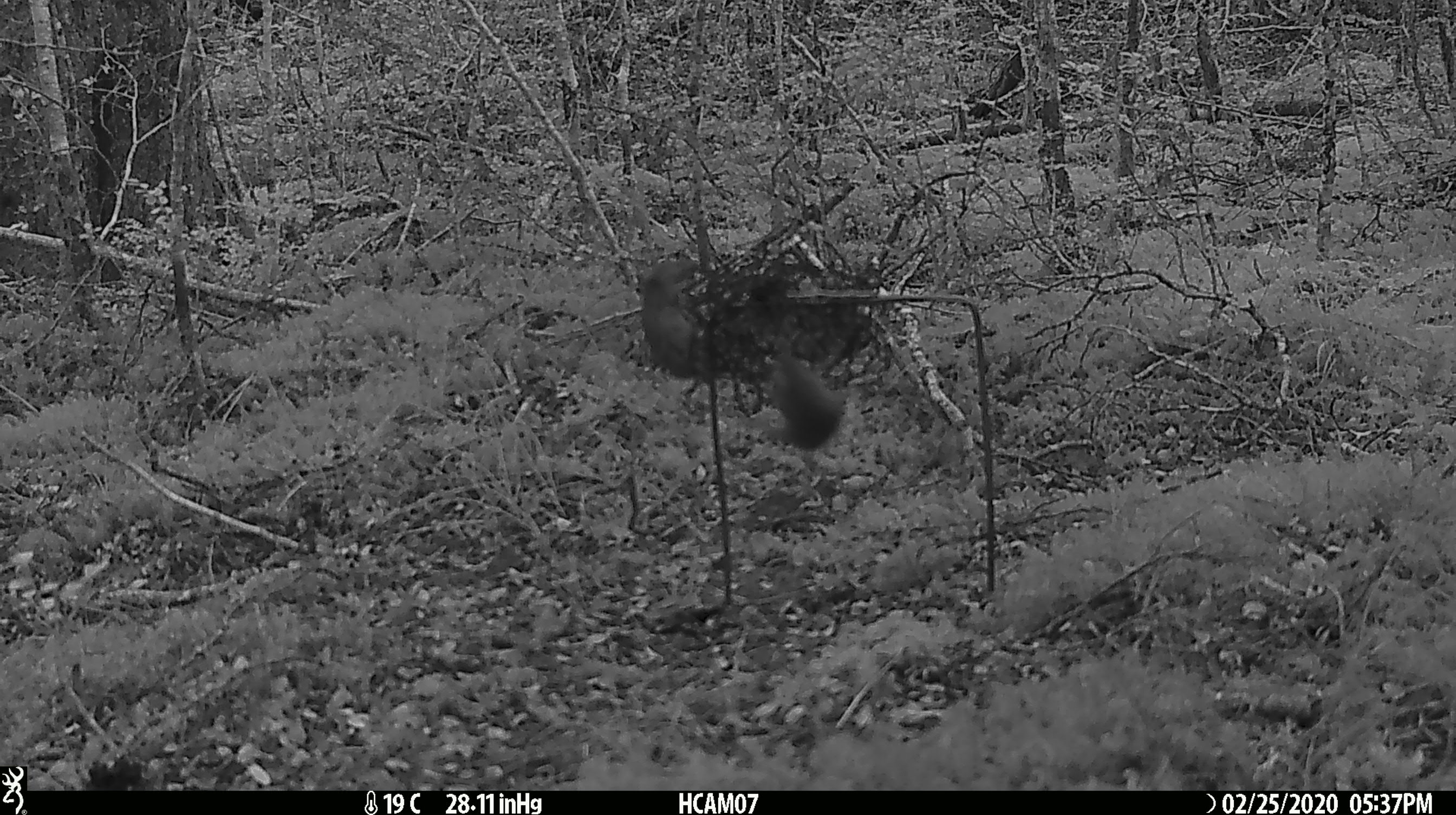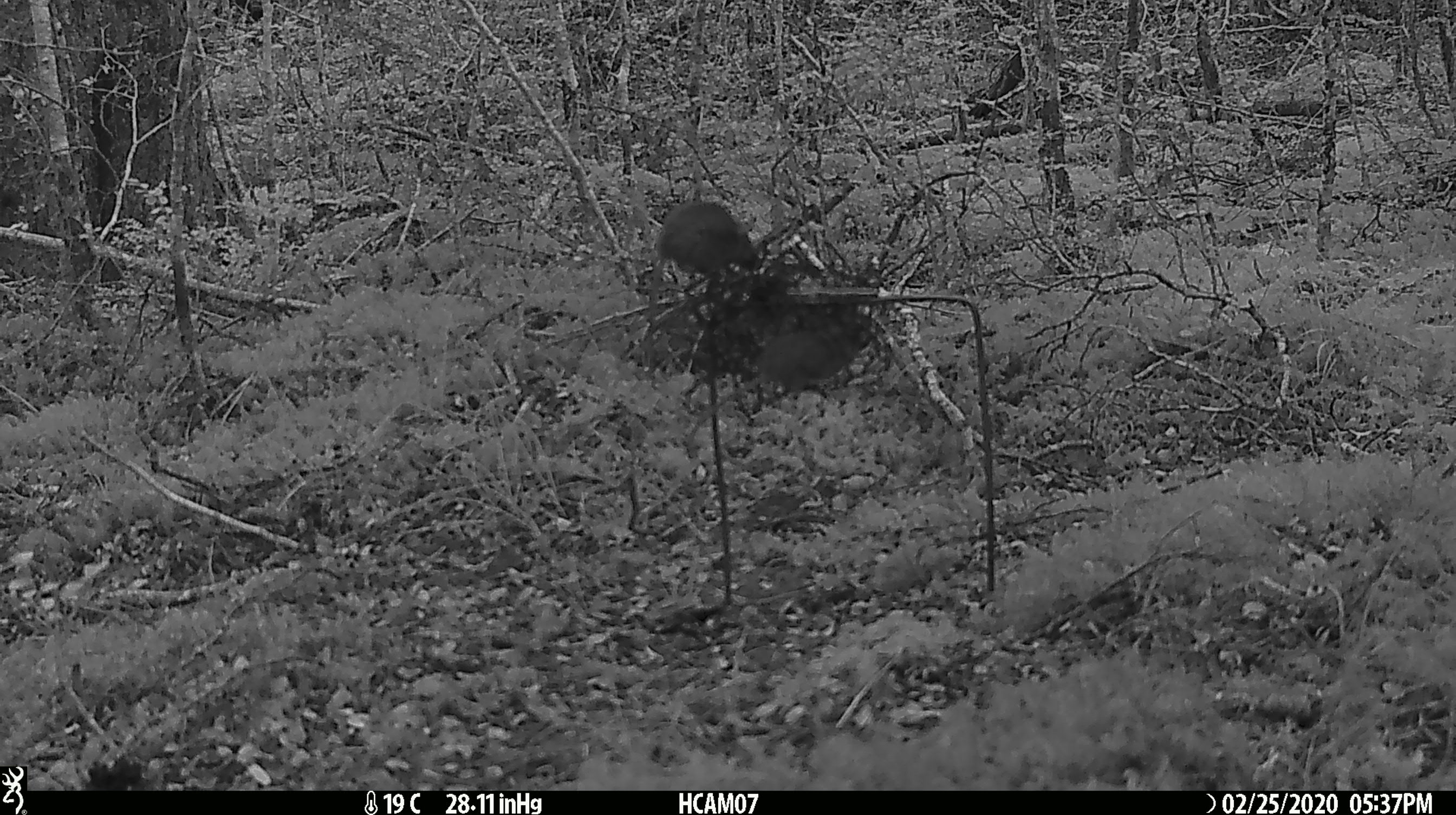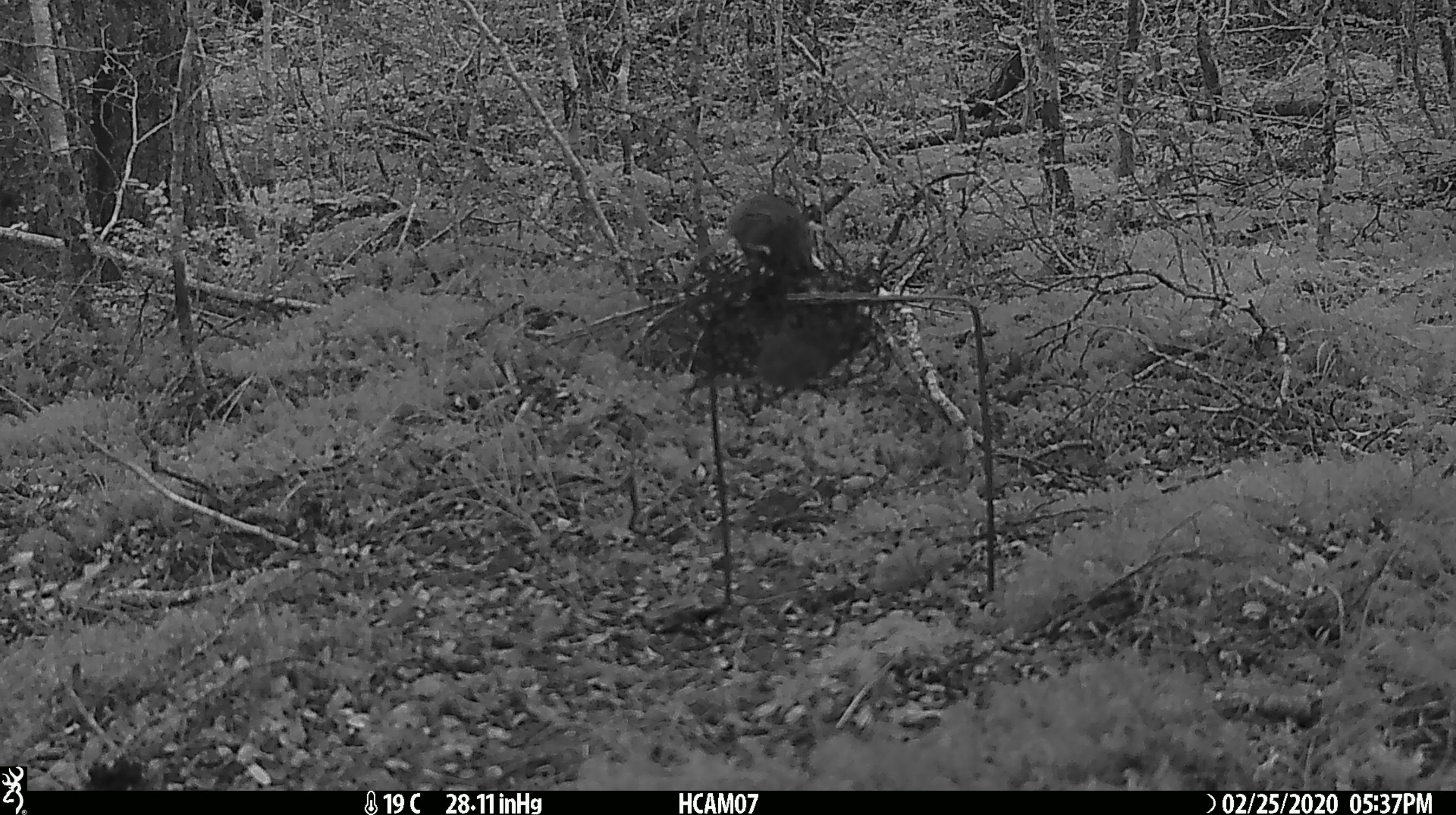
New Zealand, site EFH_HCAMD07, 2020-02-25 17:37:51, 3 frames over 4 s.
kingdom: Animalia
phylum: Chordata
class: Mammalia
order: Rodentia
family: Muridae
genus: Mus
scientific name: Mus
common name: mouse